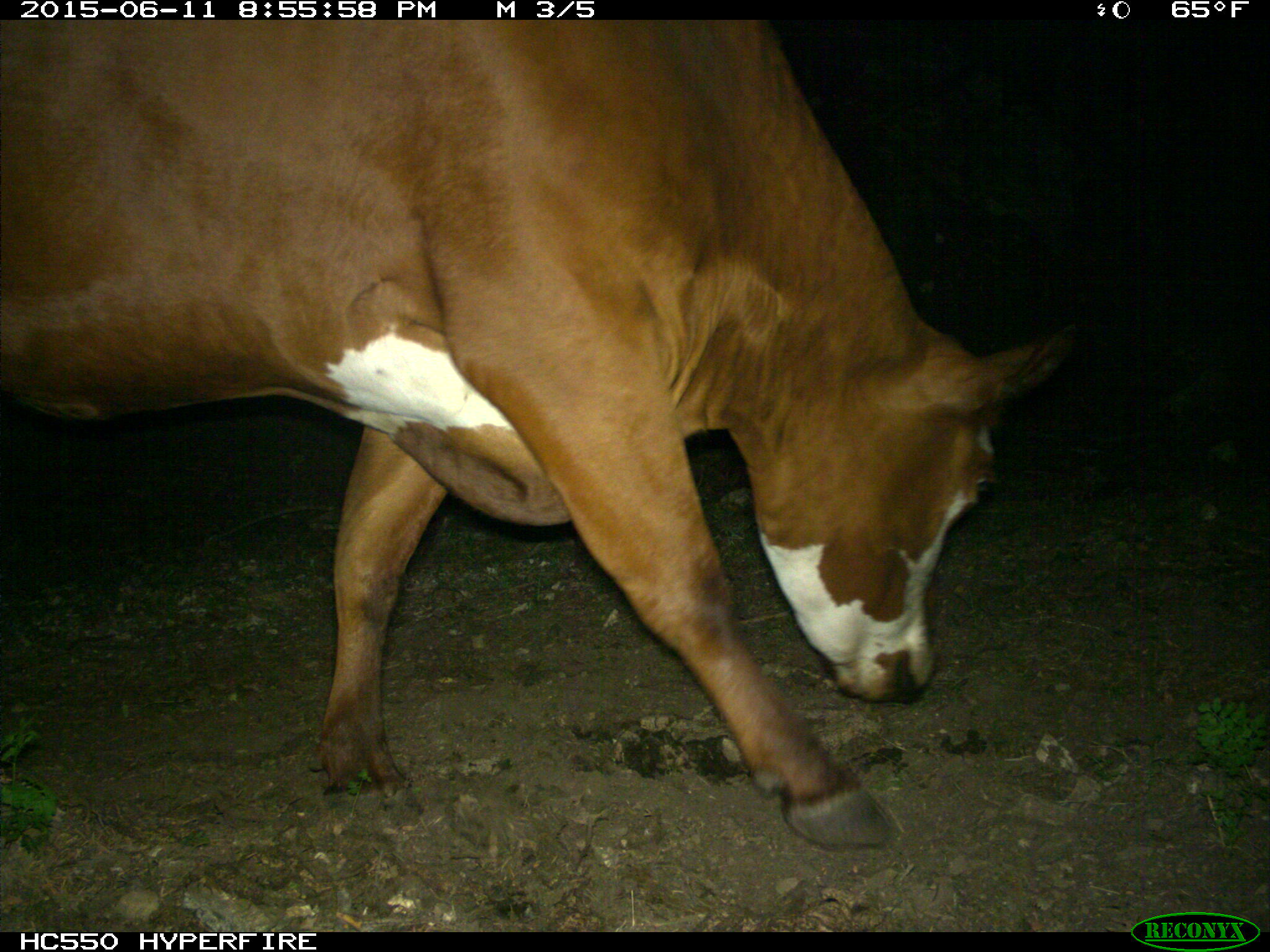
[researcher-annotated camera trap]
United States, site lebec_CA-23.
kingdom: Animalia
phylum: Chordata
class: Mammalia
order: Artiodactyla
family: Bovidae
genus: Bos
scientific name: Bos taurus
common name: domestic cow